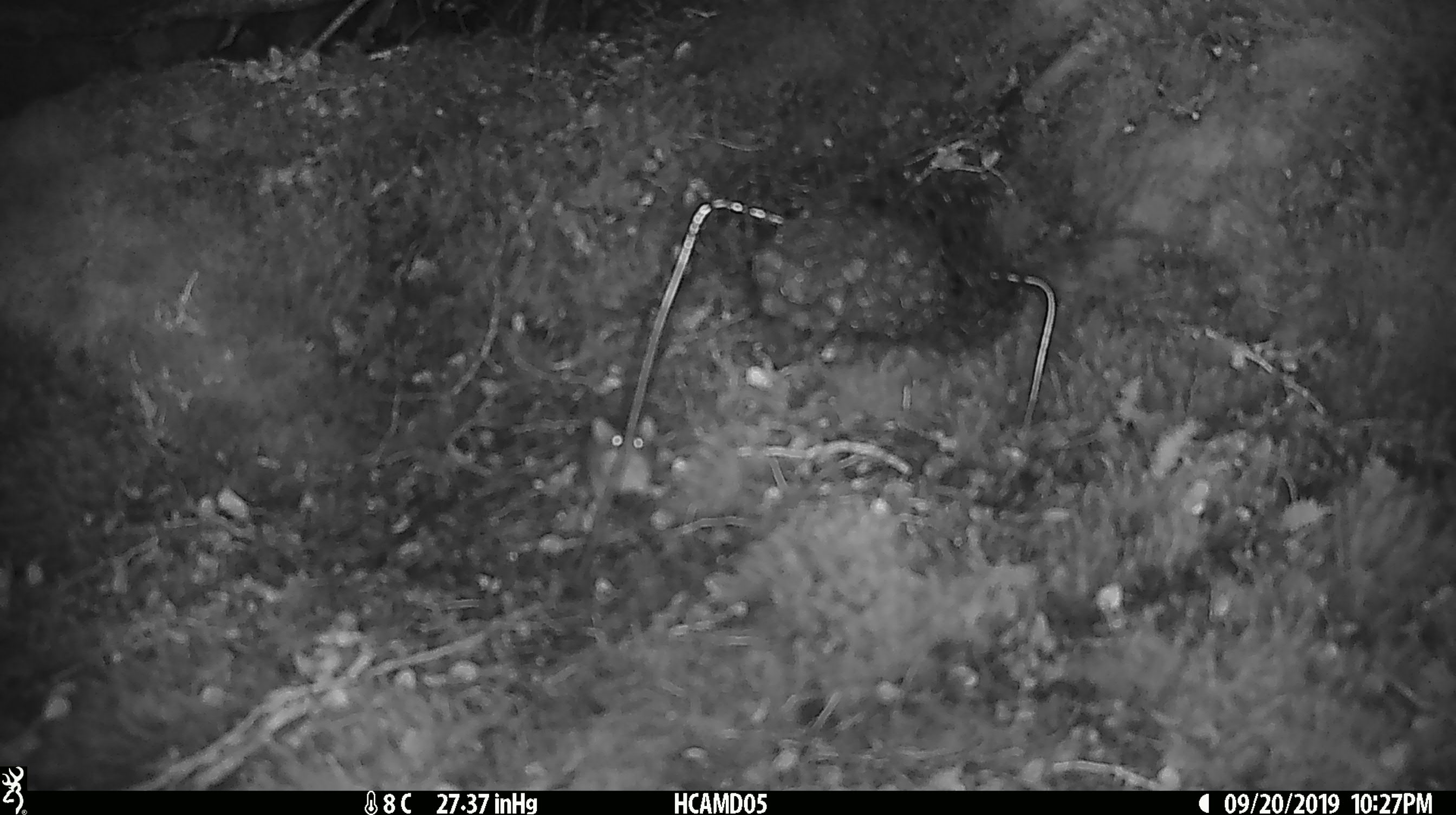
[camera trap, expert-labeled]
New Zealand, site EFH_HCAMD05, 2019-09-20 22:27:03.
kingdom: Animalia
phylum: Chordata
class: Mammalia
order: Rodentia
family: Muridae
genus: Mus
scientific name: Mus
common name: mouse